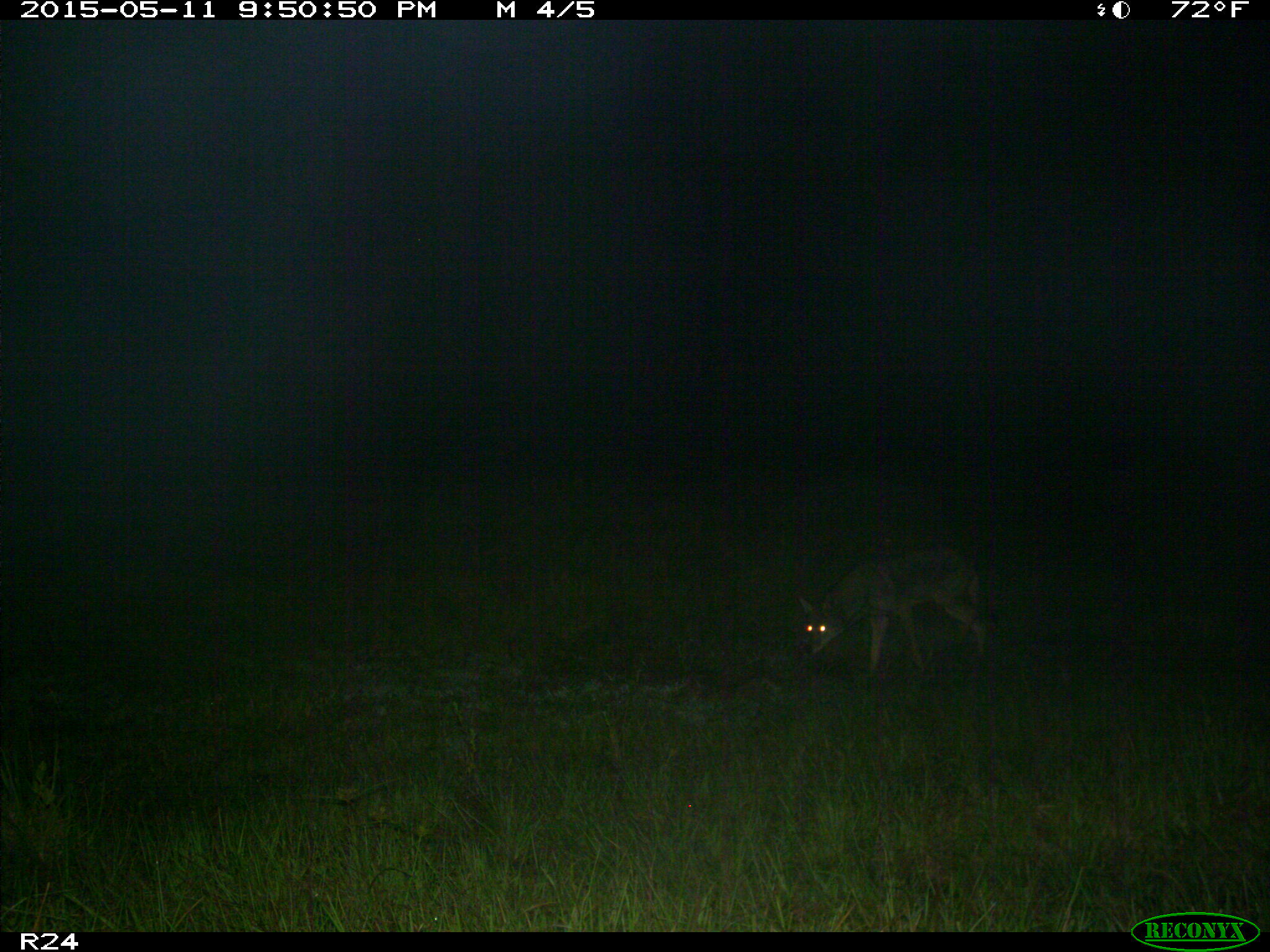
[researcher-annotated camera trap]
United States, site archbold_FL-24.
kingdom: Animalia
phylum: Chordata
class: Mammalia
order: Carnivora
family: Canidae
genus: Canis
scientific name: Canis latrans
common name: coyote